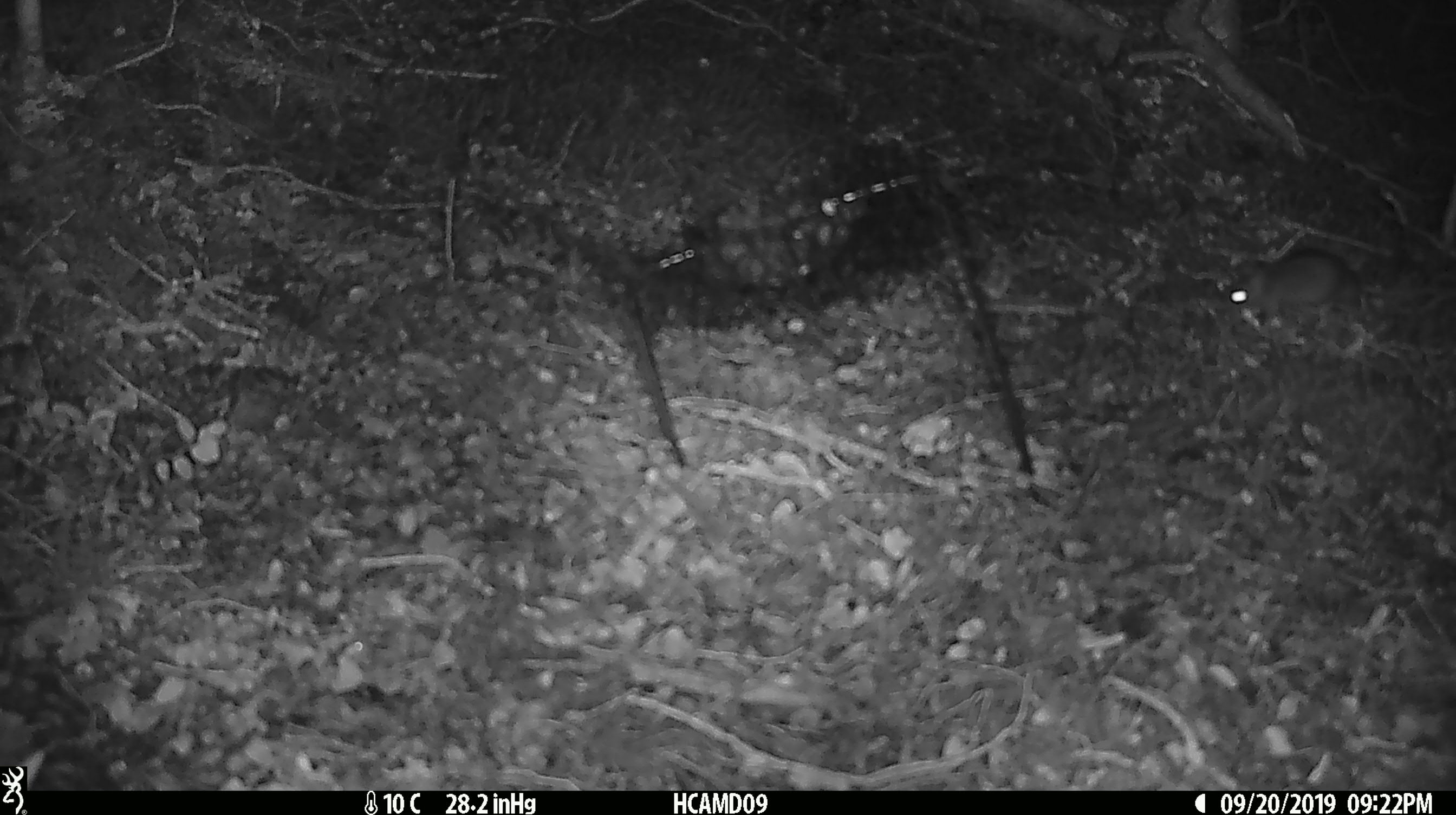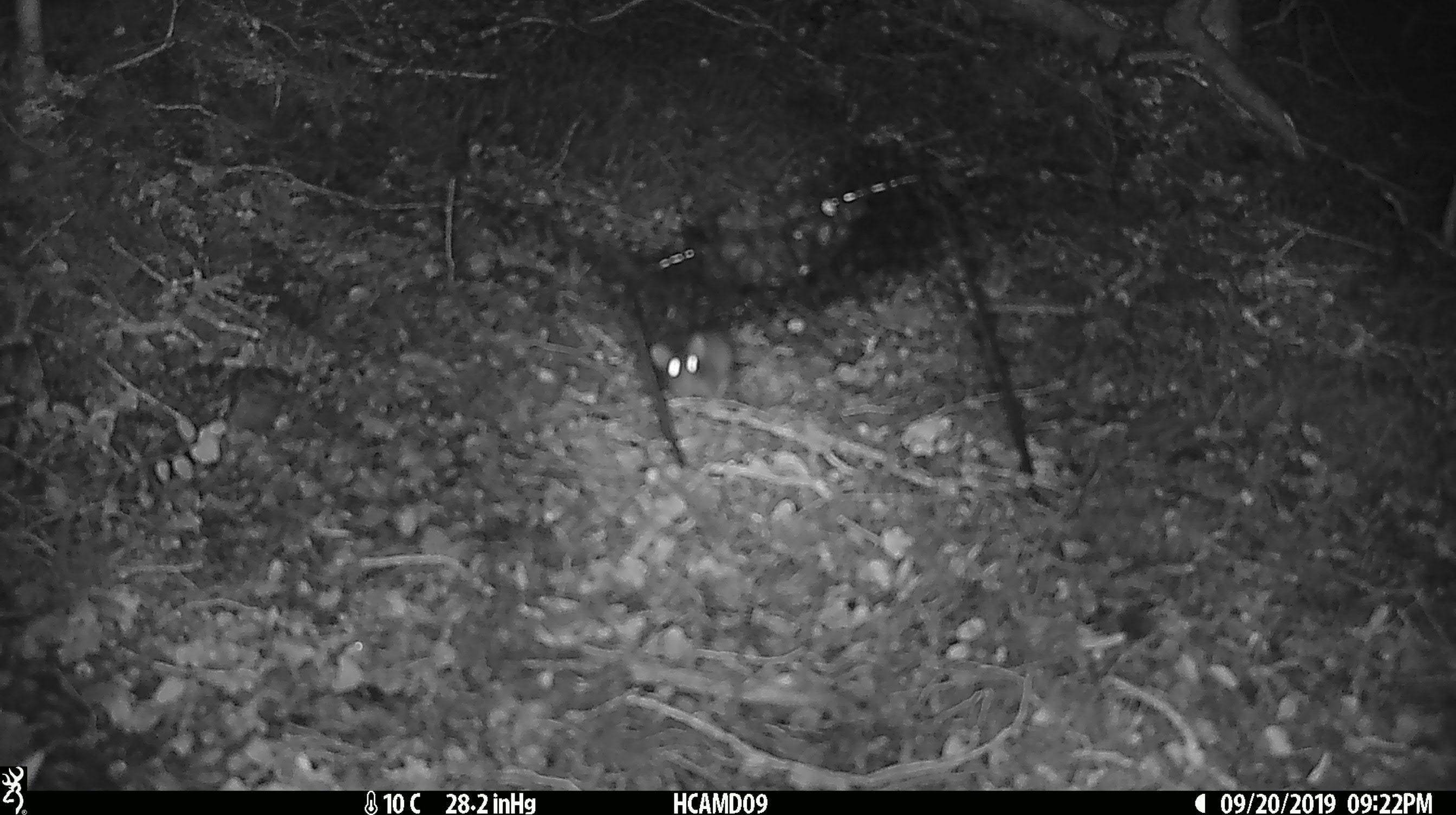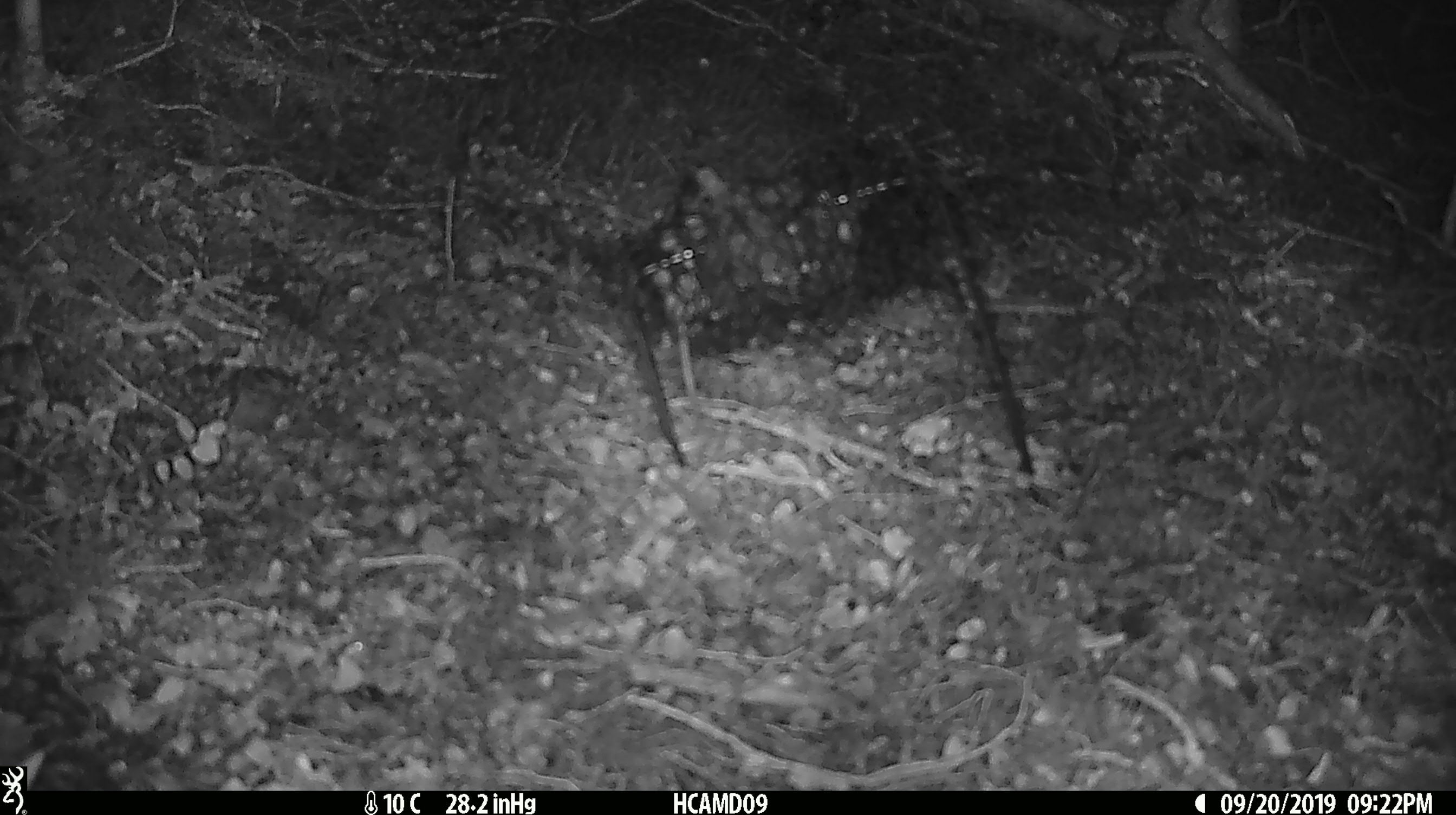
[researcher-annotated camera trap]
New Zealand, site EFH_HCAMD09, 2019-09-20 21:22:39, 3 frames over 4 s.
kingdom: Animalia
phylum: Chordata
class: Mammalia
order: Rodentia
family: Muridae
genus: Mus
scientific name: Mus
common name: mouse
Mouse (Mus).